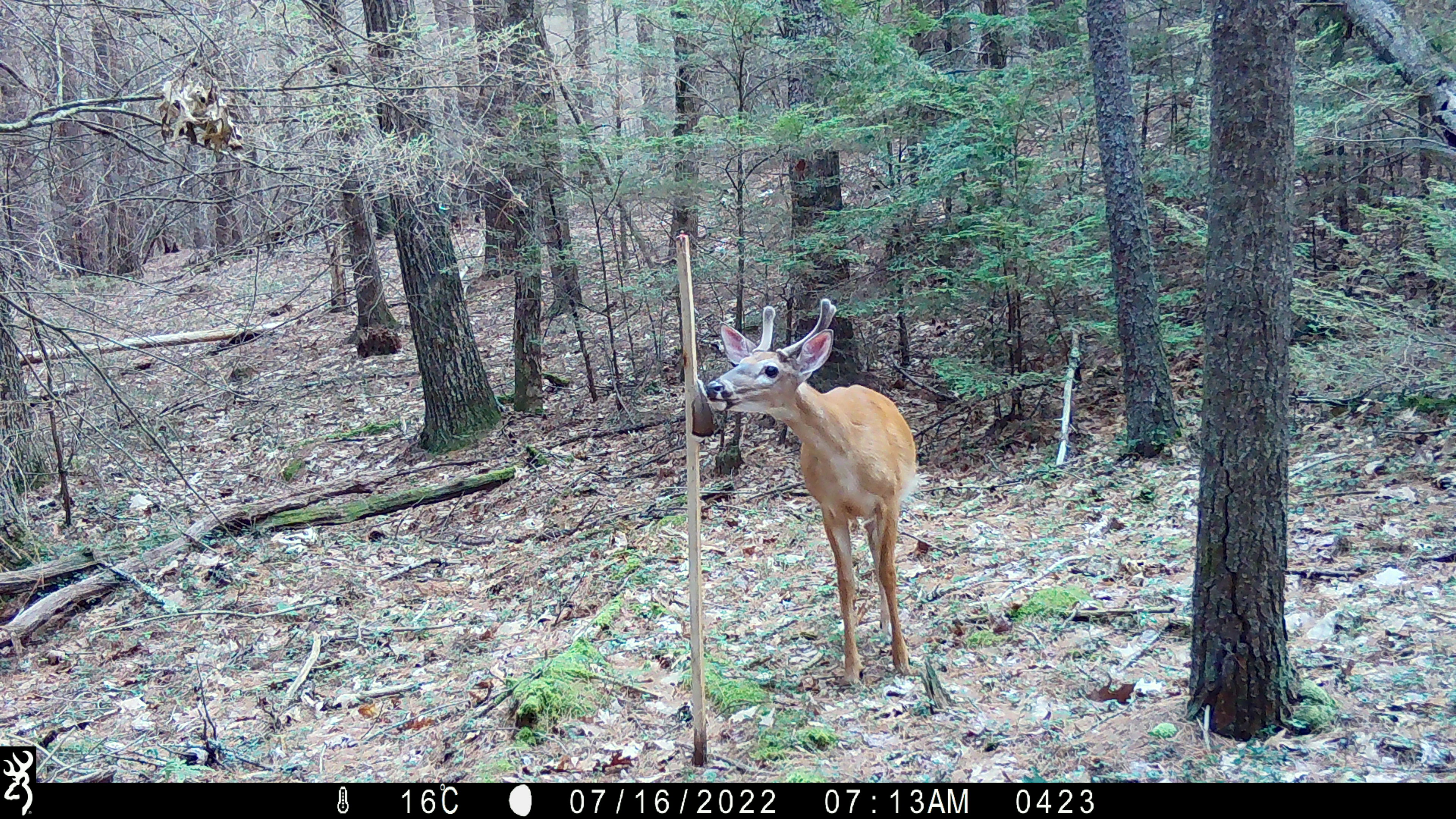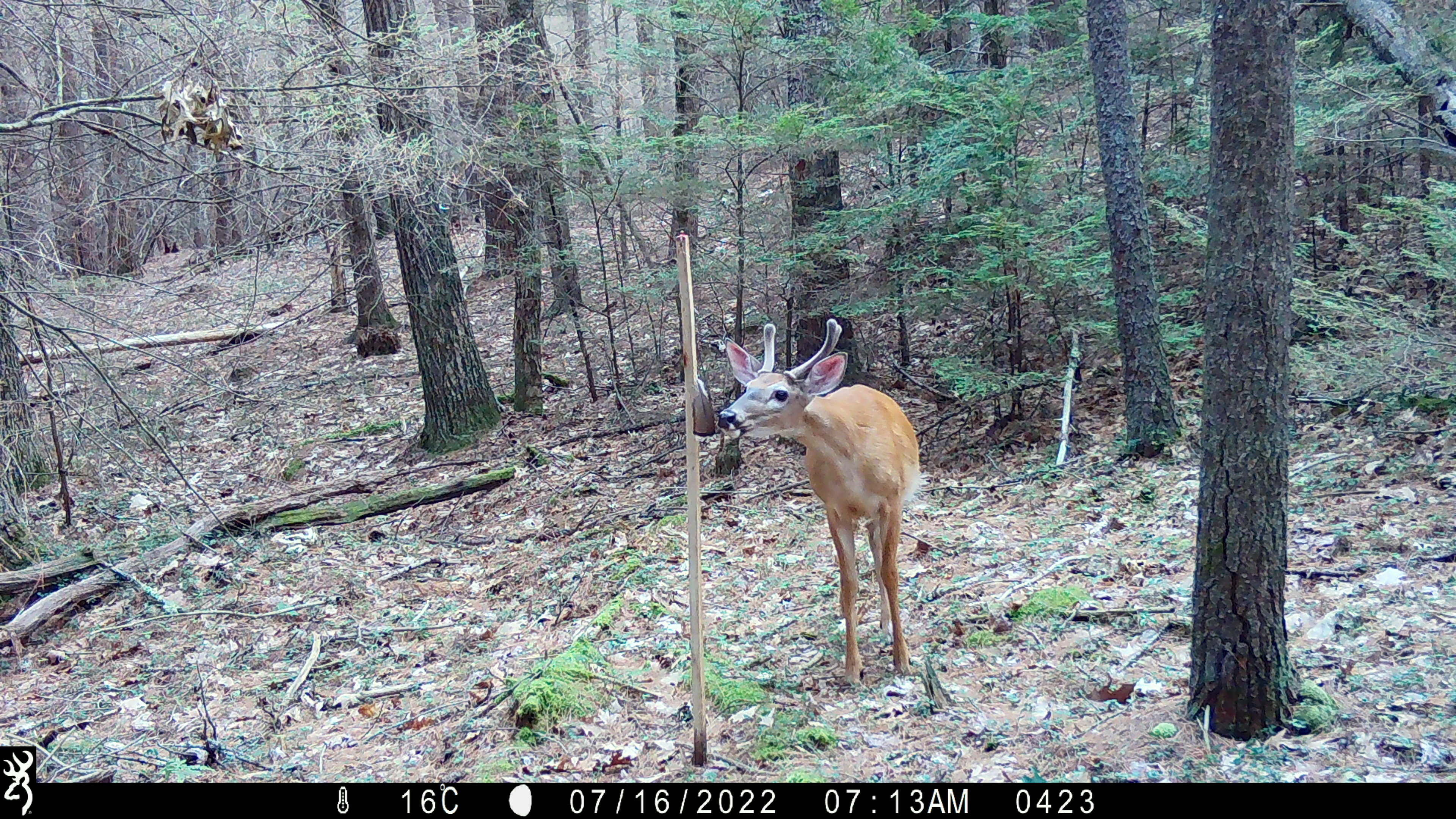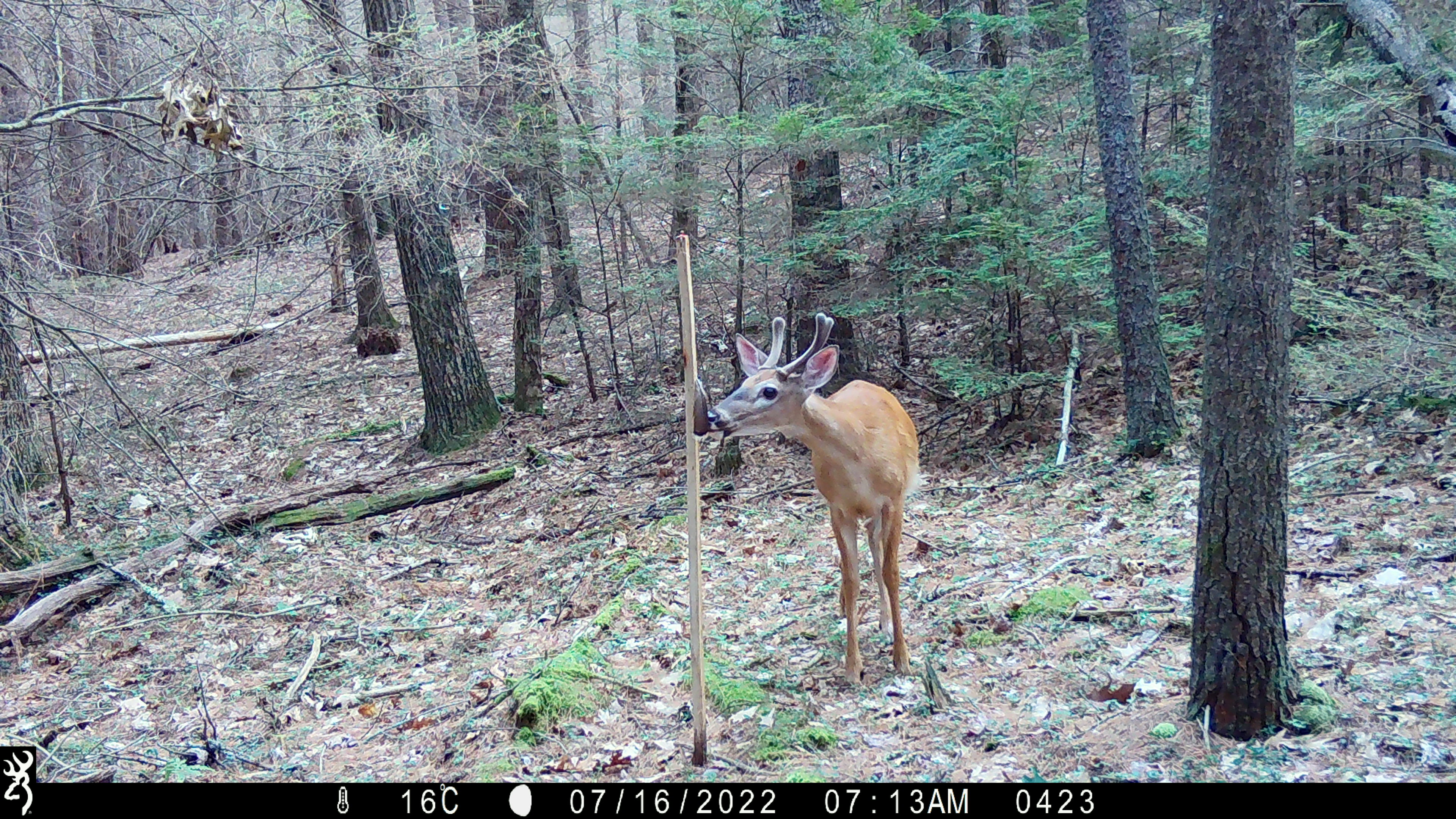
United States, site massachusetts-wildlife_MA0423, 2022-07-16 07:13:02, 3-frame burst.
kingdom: Animalia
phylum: Chordata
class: Mammalia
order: Artiodactyla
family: Cervidae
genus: Odocoileus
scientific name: Odocoileus virginianus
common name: white-tailed deer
White-tailed deer (Odocoileus virginianus).